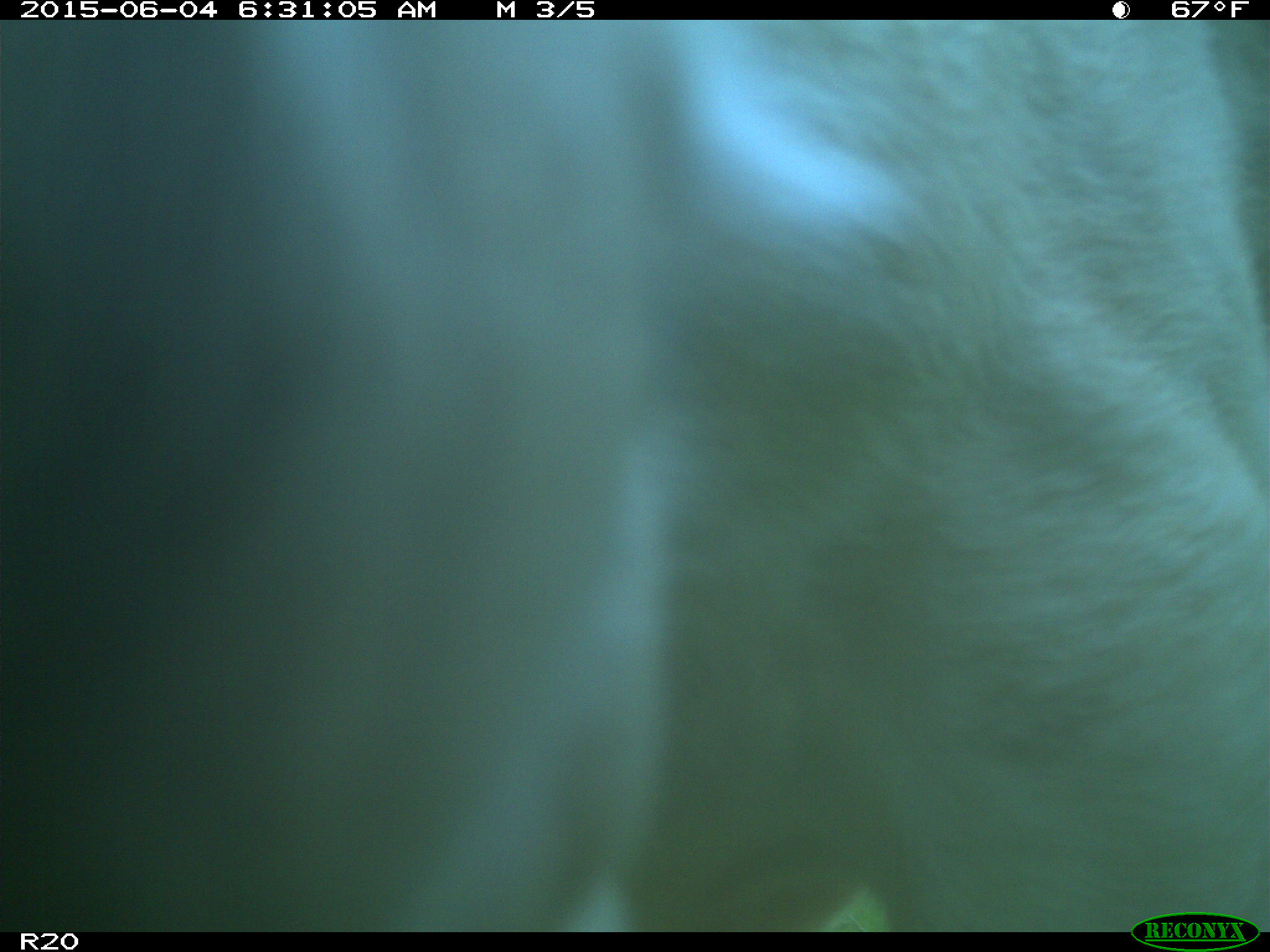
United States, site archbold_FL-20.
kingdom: Animalia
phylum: Chordata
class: Mammalia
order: Artiodactyla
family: Bovidae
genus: Bos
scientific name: Bos taurus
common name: domestic cow